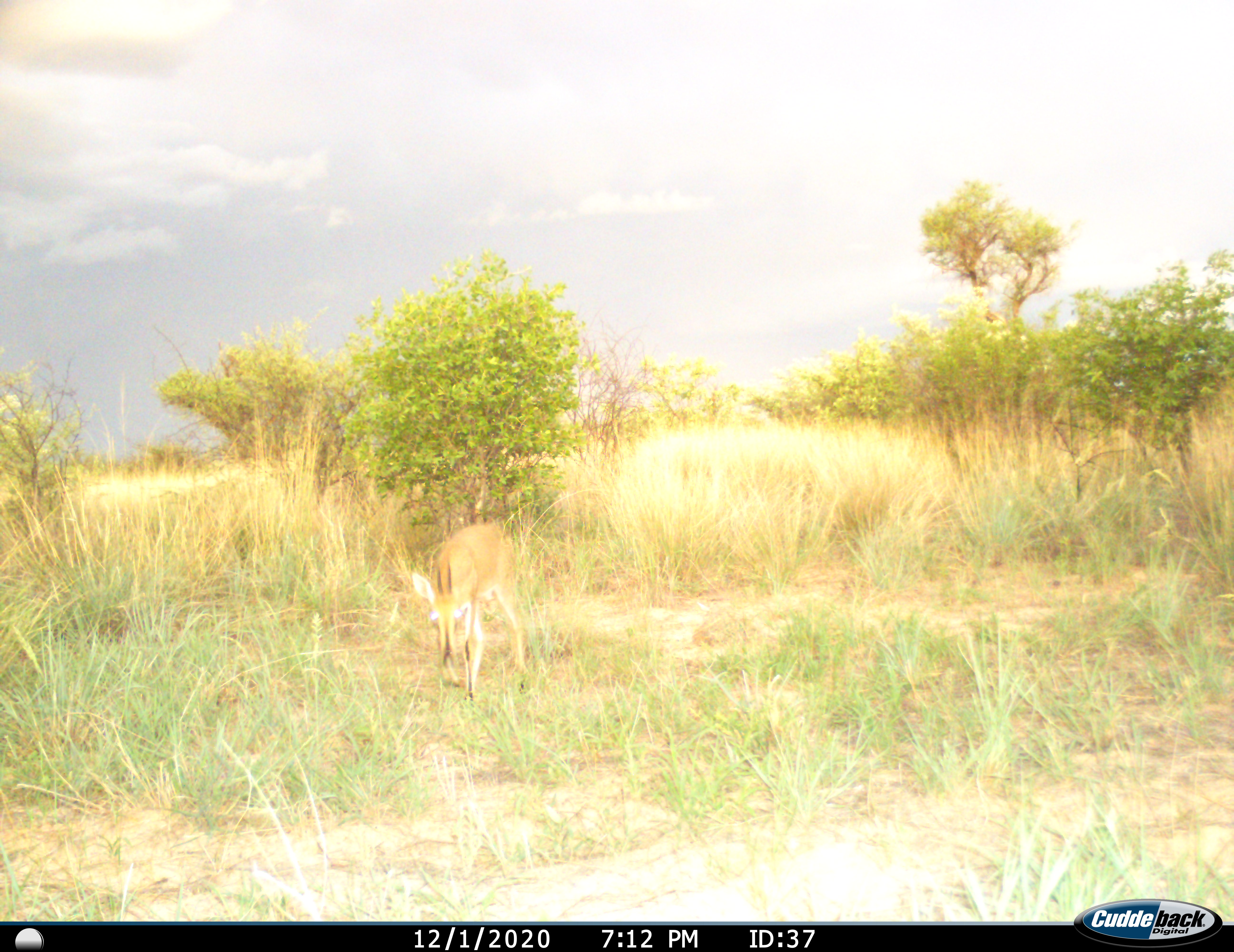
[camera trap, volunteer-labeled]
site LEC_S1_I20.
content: unidentified animal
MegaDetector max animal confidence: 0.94